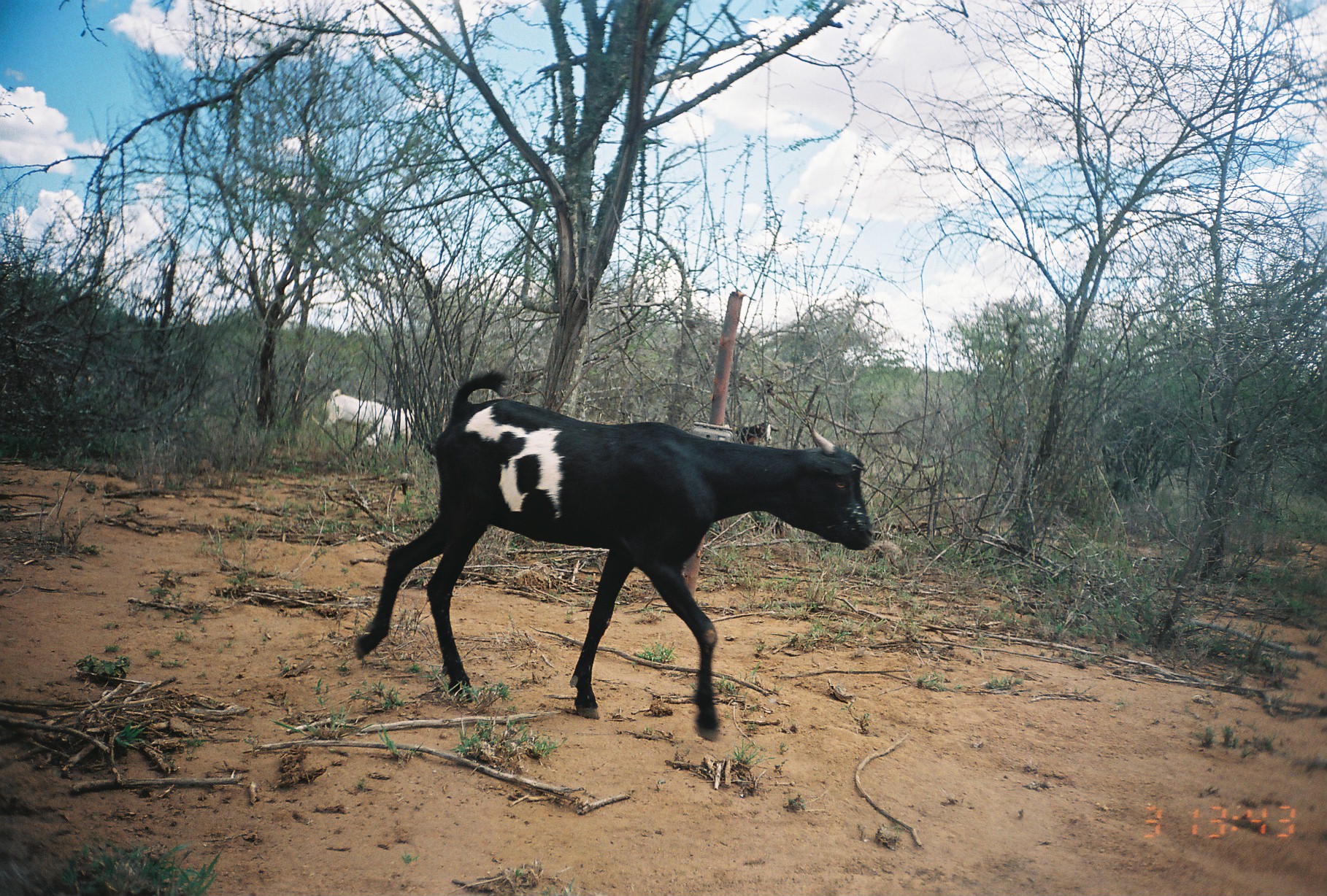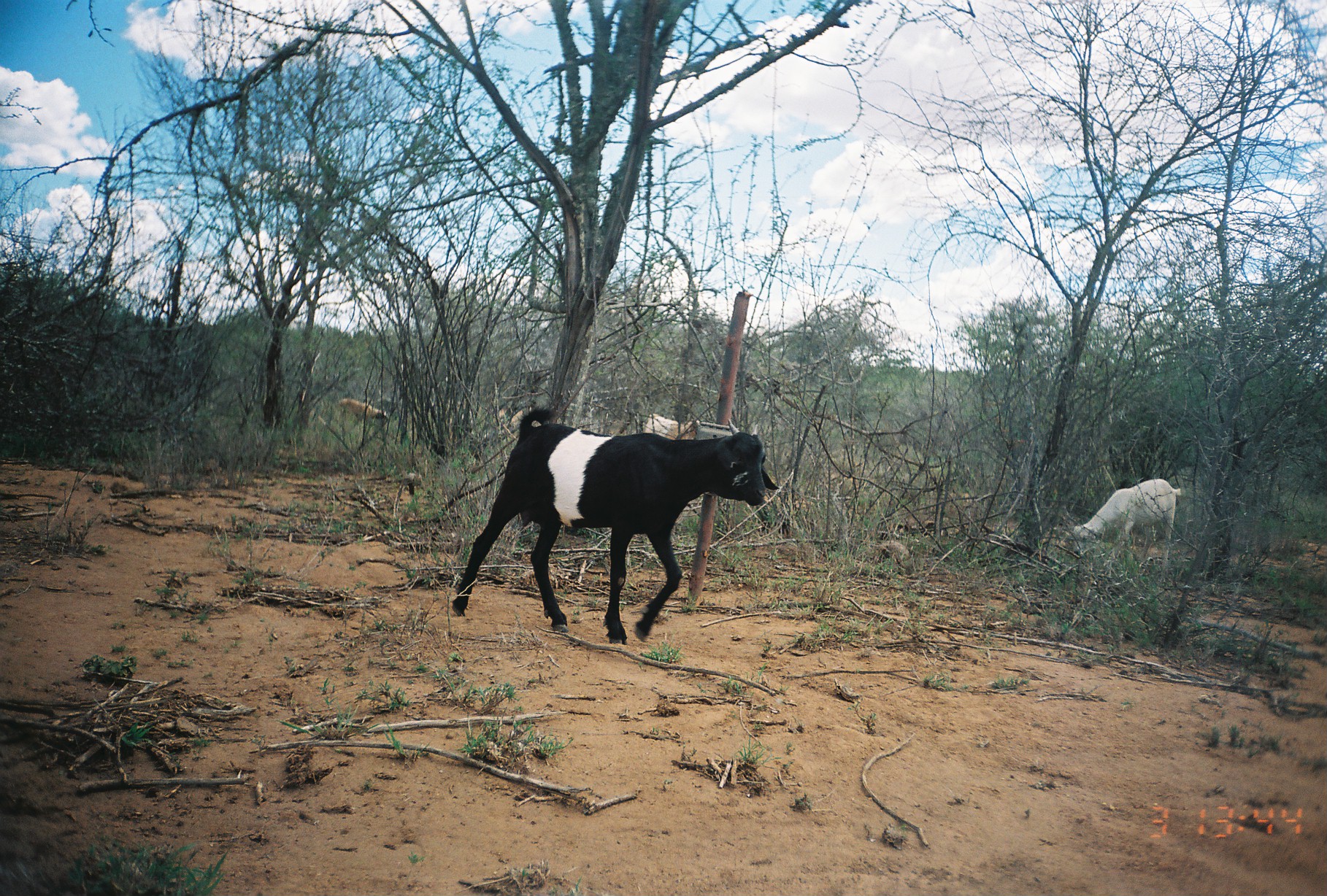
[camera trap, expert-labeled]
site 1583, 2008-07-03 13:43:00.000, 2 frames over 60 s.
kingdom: Animalia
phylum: Chordata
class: Mammalia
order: Artiodactyla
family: Bovidae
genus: Capra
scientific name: Capra aegagrus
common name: wild goat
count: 3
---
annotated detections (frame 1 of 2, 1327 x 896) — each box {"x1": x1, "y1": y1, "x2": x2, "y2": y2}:
capra aegagrus: {"x1": 351, "y1": 365, "x2": 876, "y2": 744}; {"x1": 317, "y1": 388, "x2": 383, "y2": 447}; {"x1": 365, "y1": 408, "x2": 416, "y2": 450}; {"x1": 724, "y1": 420, "x2": 779, "y2": 445}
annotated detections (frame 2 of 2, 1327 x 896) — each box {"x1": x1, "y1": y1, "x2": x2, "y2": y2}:
capra aegagrus: {"x1": 447, "y1": 401, "x2": 778, "y2": 644}; {"x1": 1067, "y1": 478, "x2": 1185, "y2": 576}; {"x1": 337, "y1": 396, "x2": 387, "y2": 424}